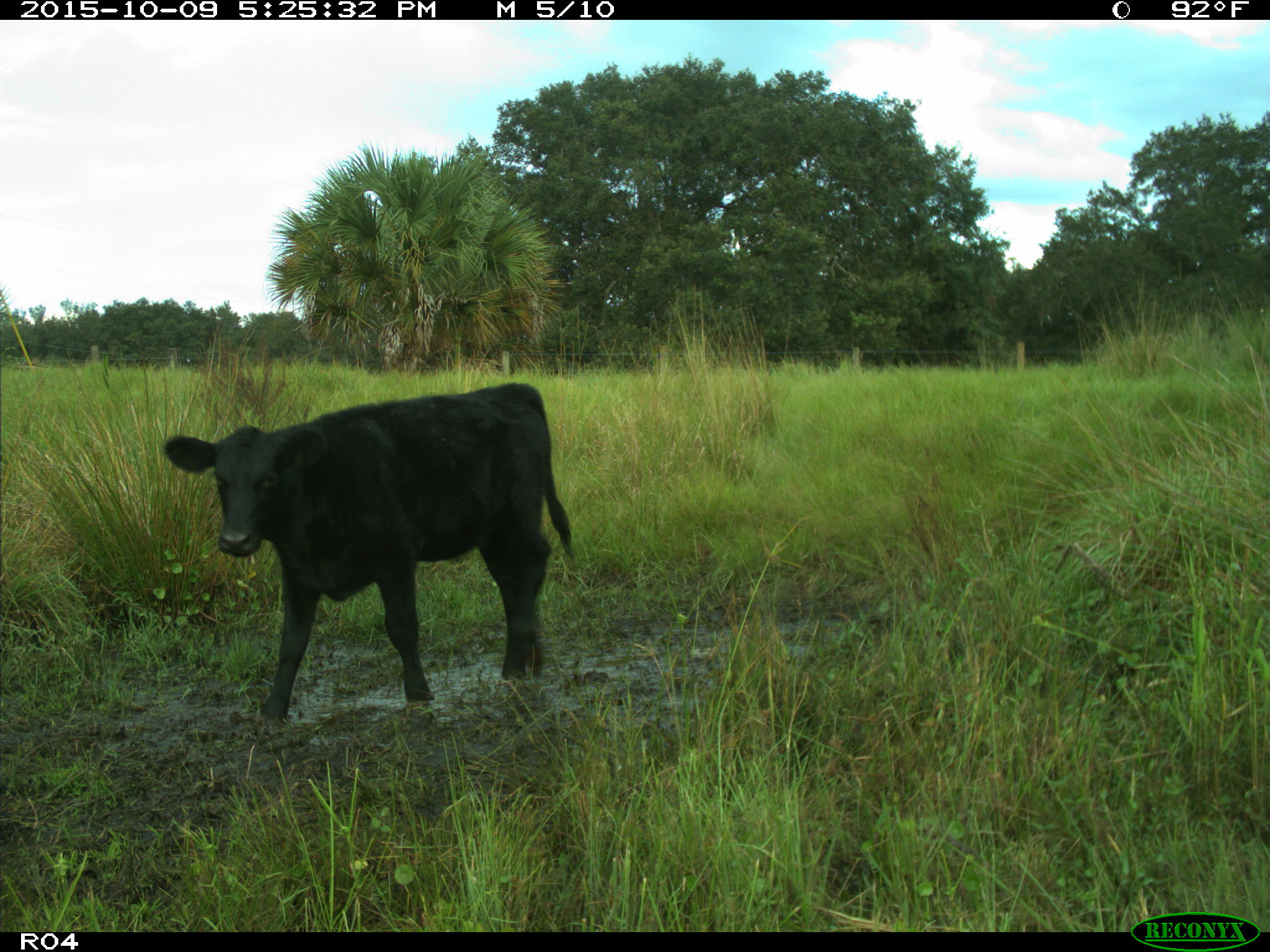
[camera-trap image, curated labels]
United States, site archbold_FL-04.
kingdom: Animalia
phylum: Chordata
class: Mammalia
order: Artiodactyla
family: Bovidae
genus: Bos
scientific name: Bos taurus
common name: domestic cow